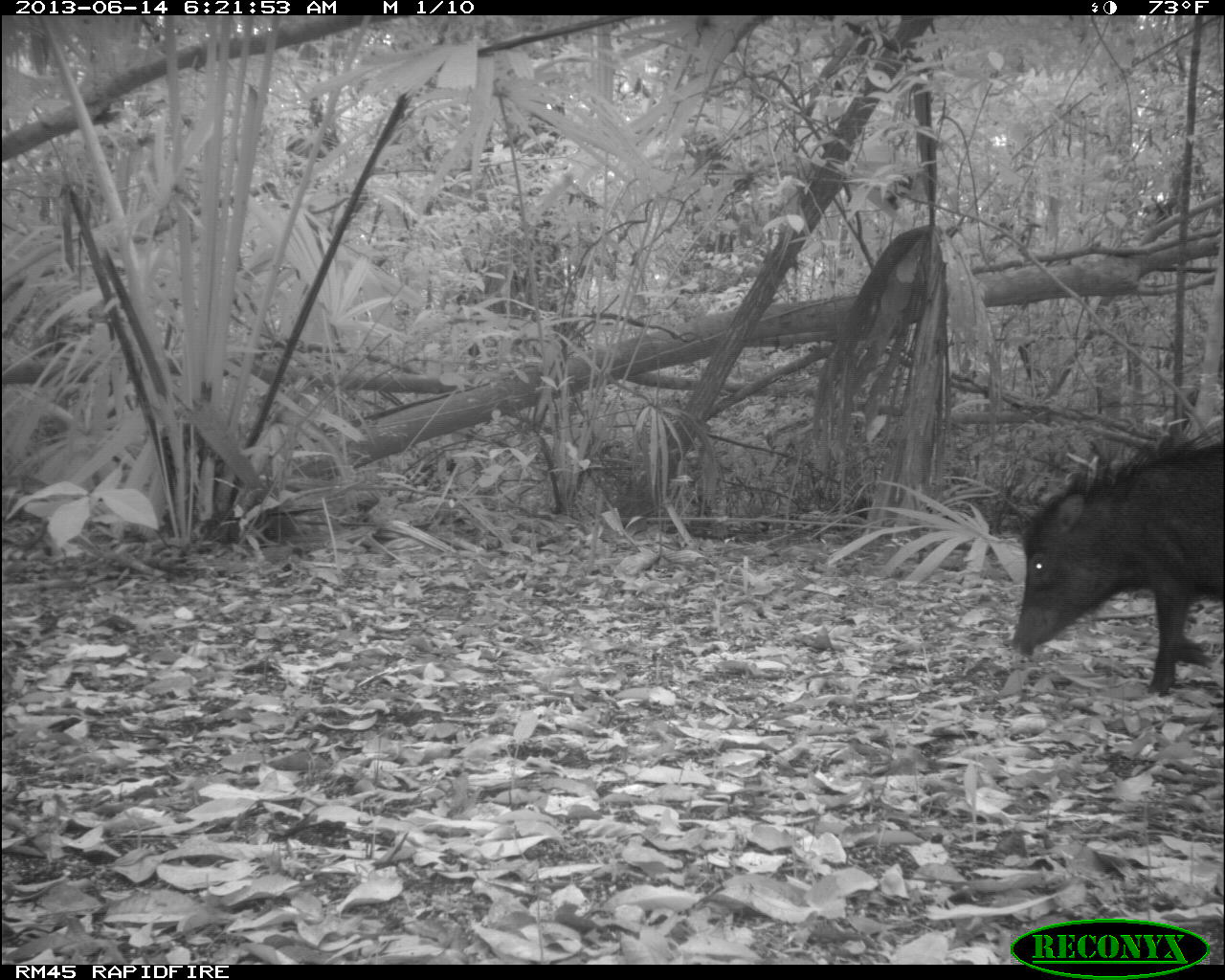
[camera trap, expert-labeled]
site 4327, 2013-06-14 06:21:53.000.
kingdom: Animalia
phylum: Chordata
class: Mammalia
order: Artiodactyla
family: Tayassuidae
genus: Tayassu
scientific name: Tayassu pecari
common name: white-lipped peccary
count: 9